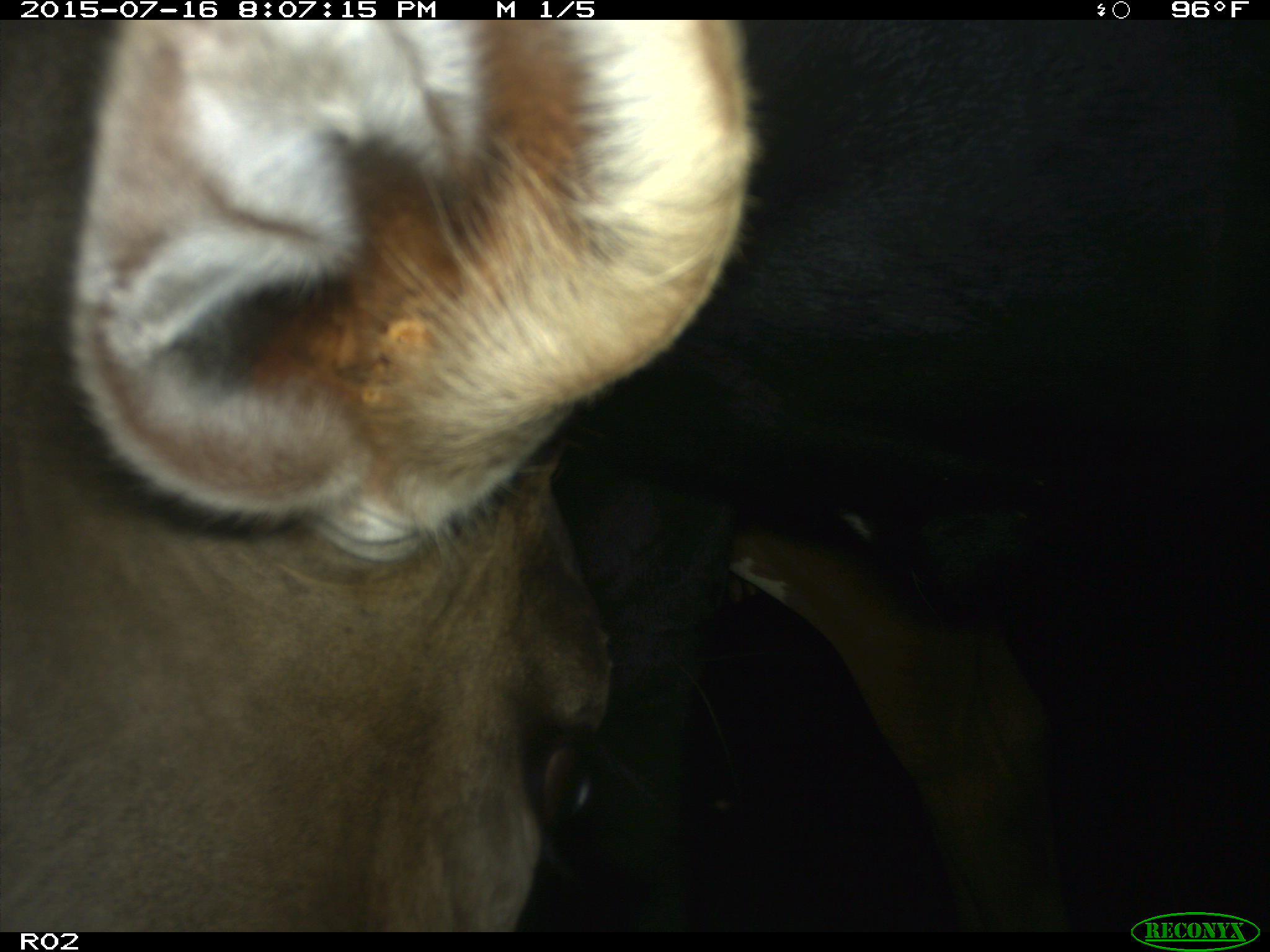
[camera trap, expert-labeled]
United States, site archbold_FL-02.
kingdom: Animalia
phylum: Chordata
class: Mammalia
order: Artiodactyla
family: Bovidae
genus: Bos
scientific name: Bos taurus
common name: domestic cow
Bos taurus (domestic cow).